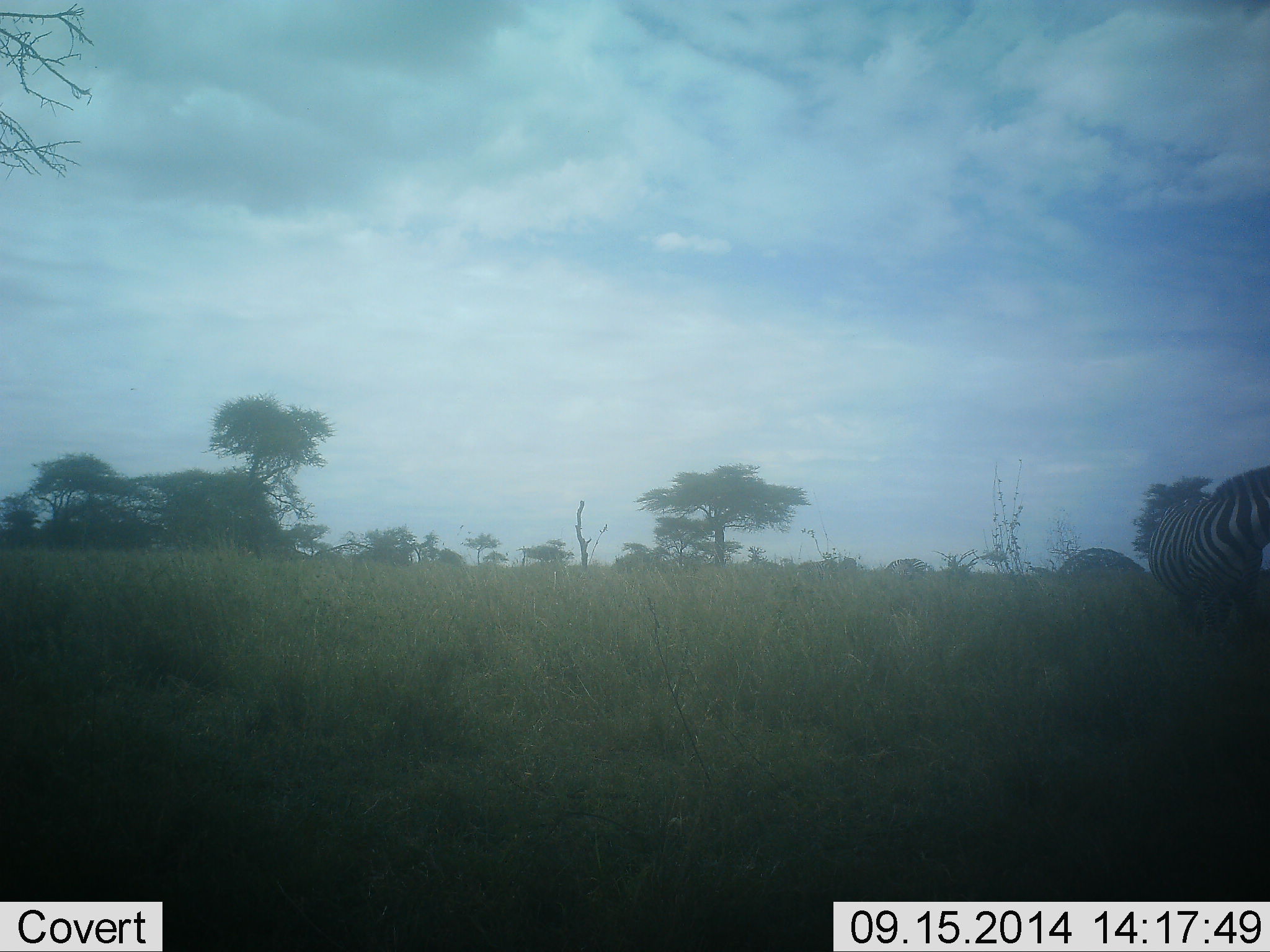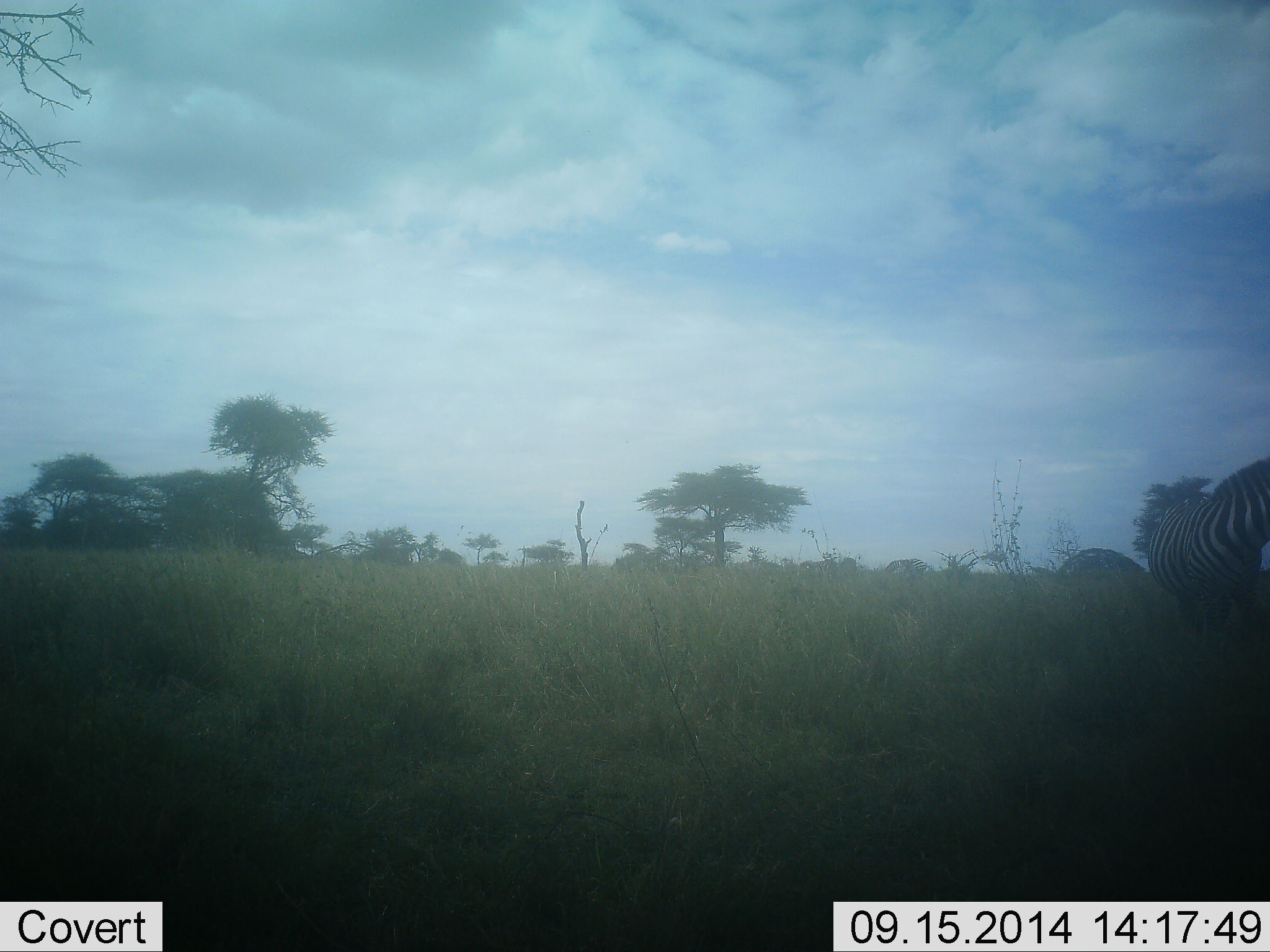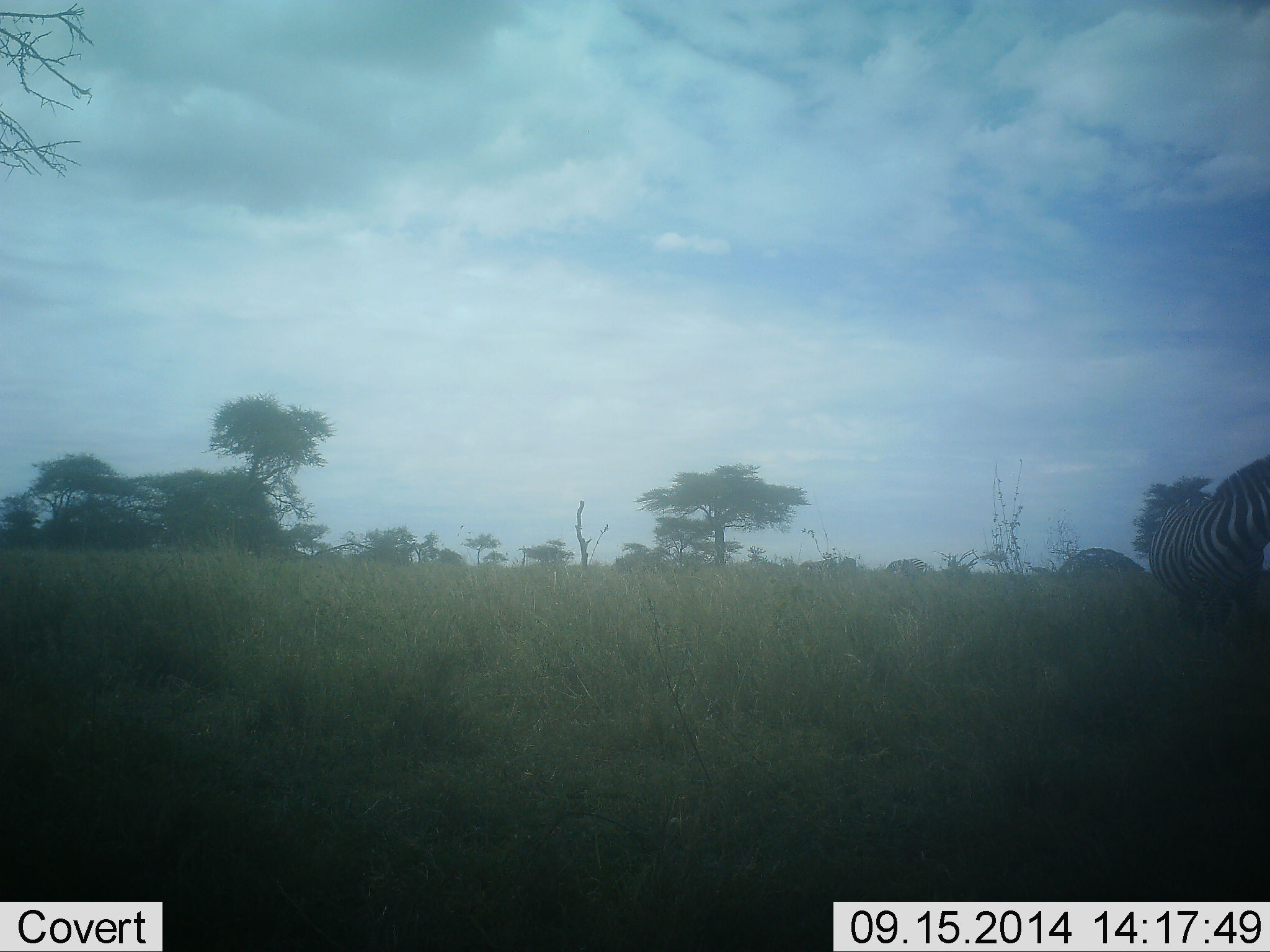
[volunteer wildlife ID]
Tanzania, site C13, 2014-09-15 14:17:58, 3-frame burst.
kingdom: Animalia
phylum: Chordata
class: Mammalia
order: Perissodactyla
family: Equidae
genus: Equus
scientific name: Equus quagga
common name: plains zebra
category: zebra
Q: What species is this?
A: Zebra (plains zebra) (Equus quagga).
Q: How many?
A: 1.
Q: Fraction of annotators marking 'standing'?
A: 70%.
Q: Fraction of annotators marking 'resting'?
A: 10%.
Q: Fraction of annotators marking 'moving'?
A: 10%.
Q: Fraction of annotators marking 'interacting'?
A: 0%.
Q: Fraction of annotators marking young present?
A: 0%.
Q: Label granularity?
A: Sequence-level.